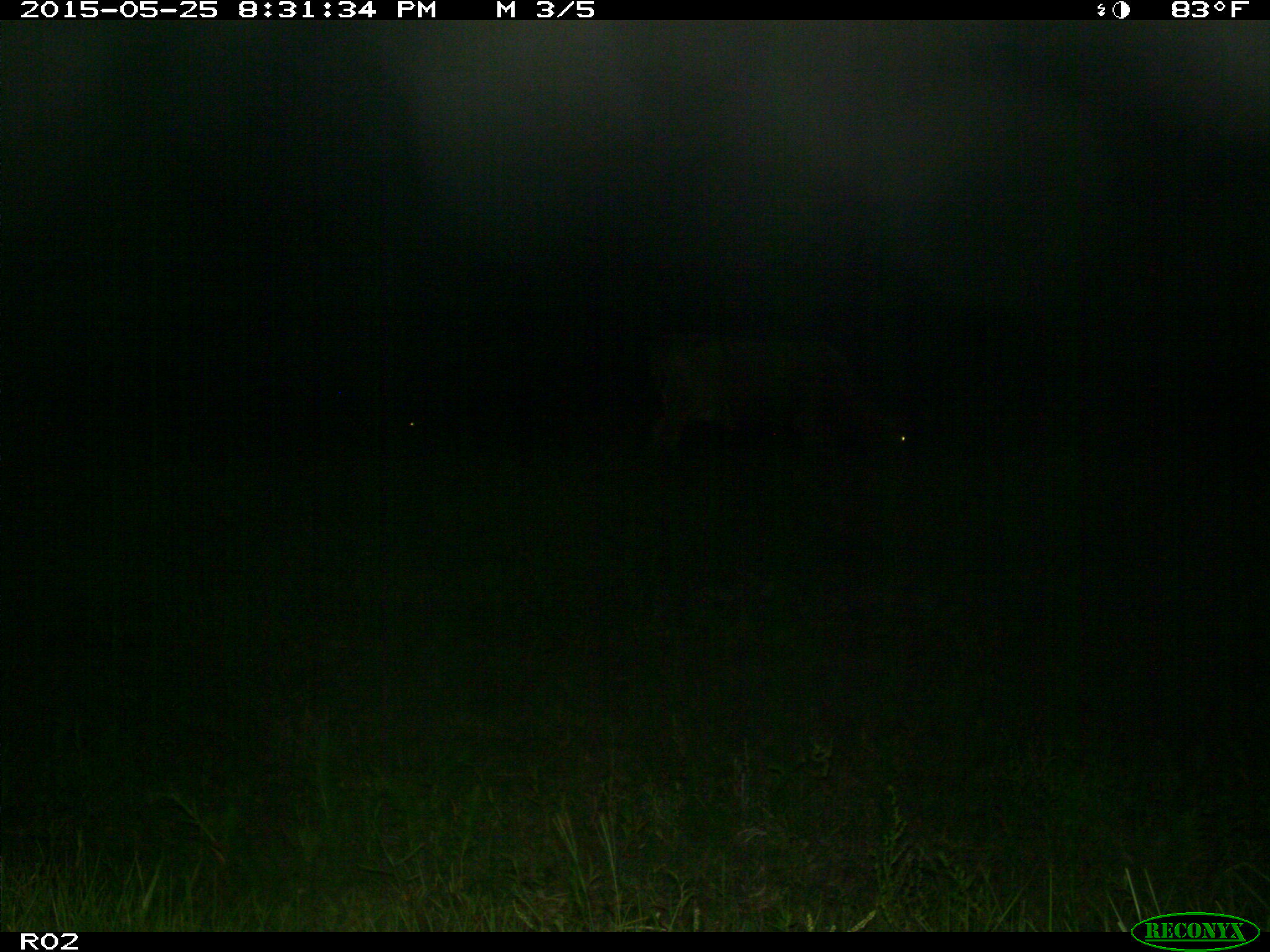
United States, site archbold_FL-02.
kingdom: Animalia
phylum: Chordata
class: Mammalia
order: Artiodactyla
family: Bovidae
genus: Bos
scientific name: Bos taurus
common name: domestic cow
Bos taurus (domestic cow).